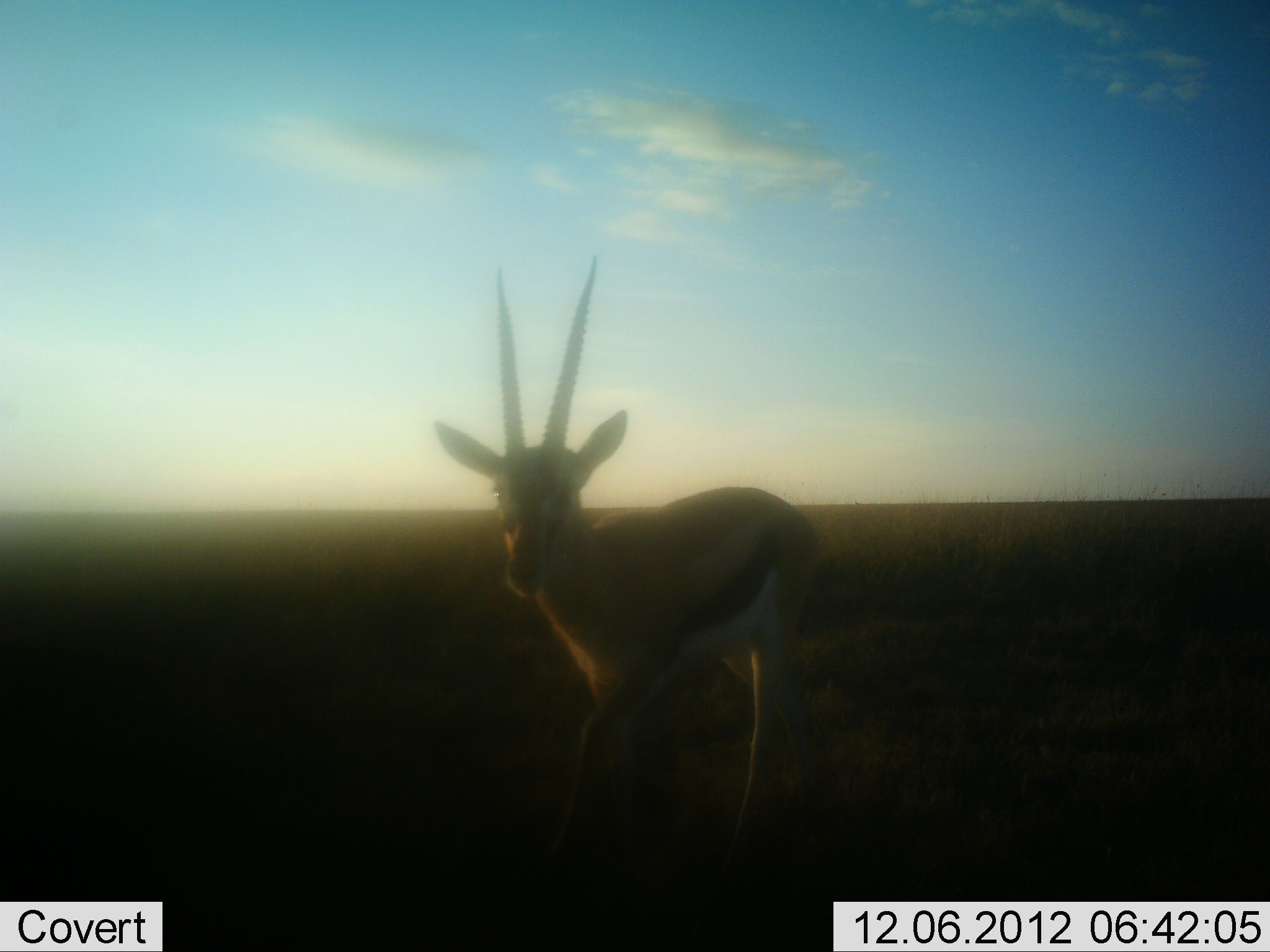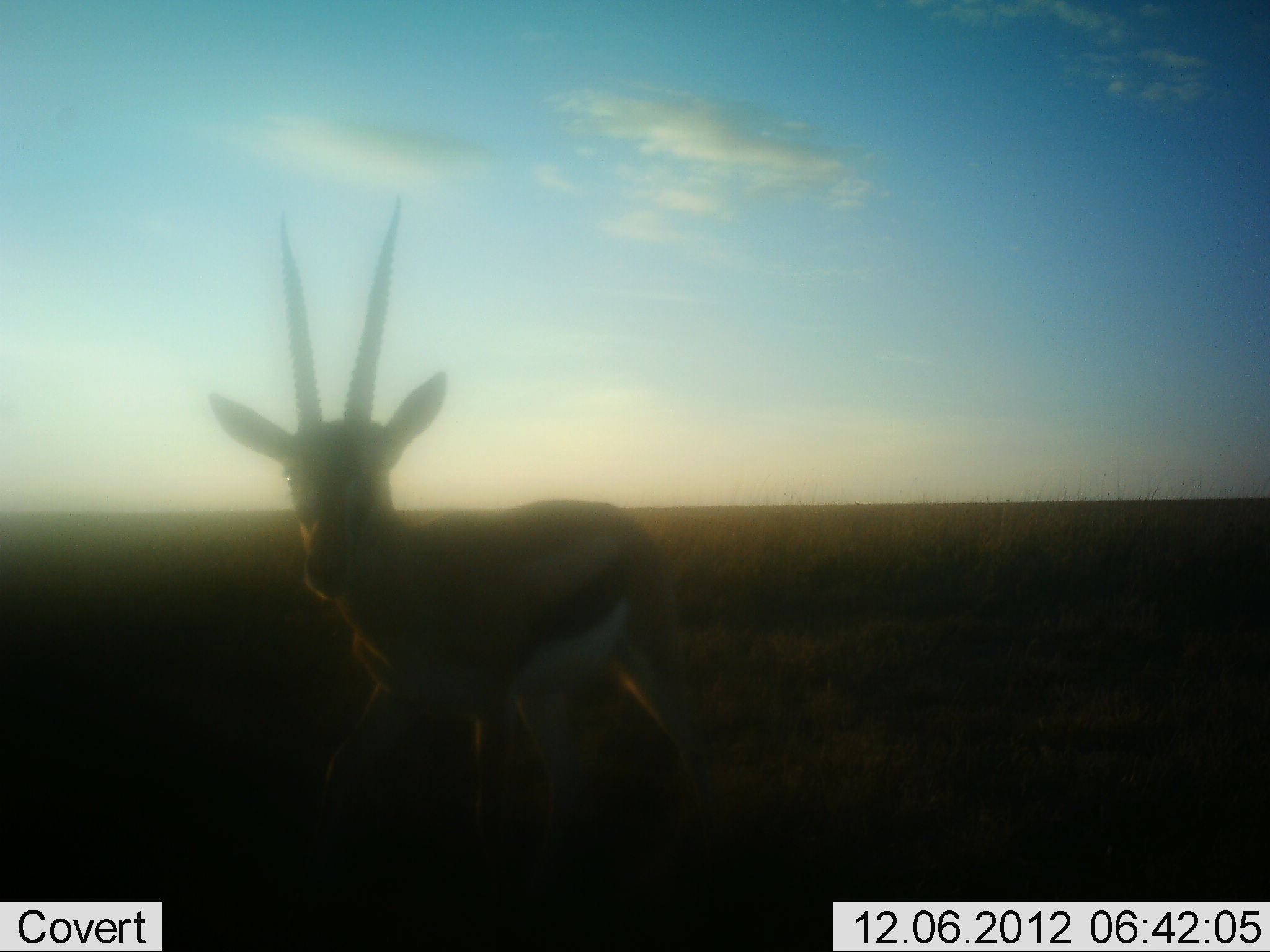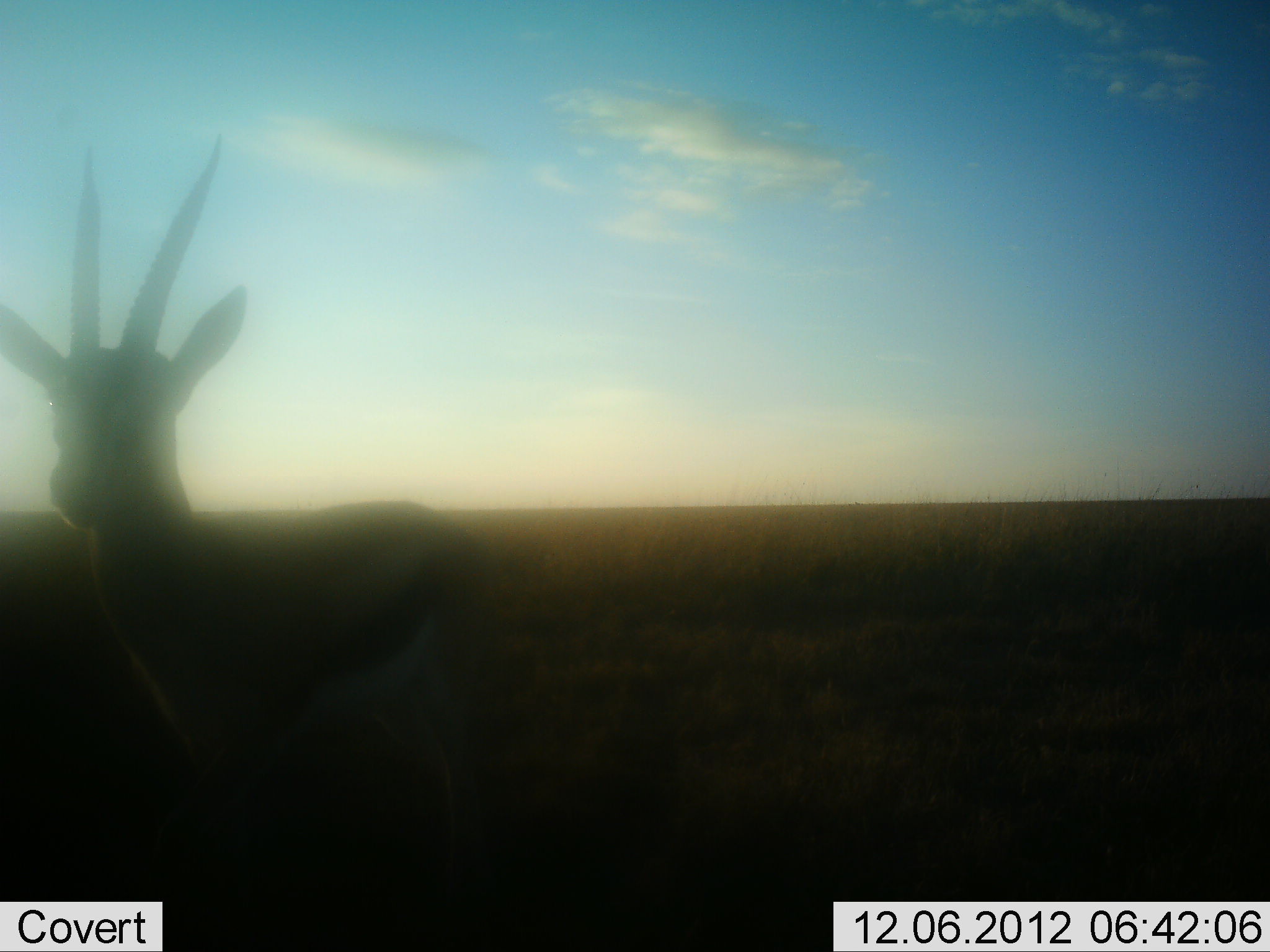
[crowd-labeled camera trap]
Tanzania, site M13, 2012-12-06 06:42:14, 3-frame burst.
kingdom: Animalia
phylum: Chordata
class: Mammalia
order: Artiodactyla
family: Bovidae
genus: Eudorcas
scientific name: Eudorcas thomsonii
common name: thomson's gazelle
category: gazellethomsons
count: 1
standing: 25%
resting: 0%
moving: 75%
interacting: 0%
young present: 0%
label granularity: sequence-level